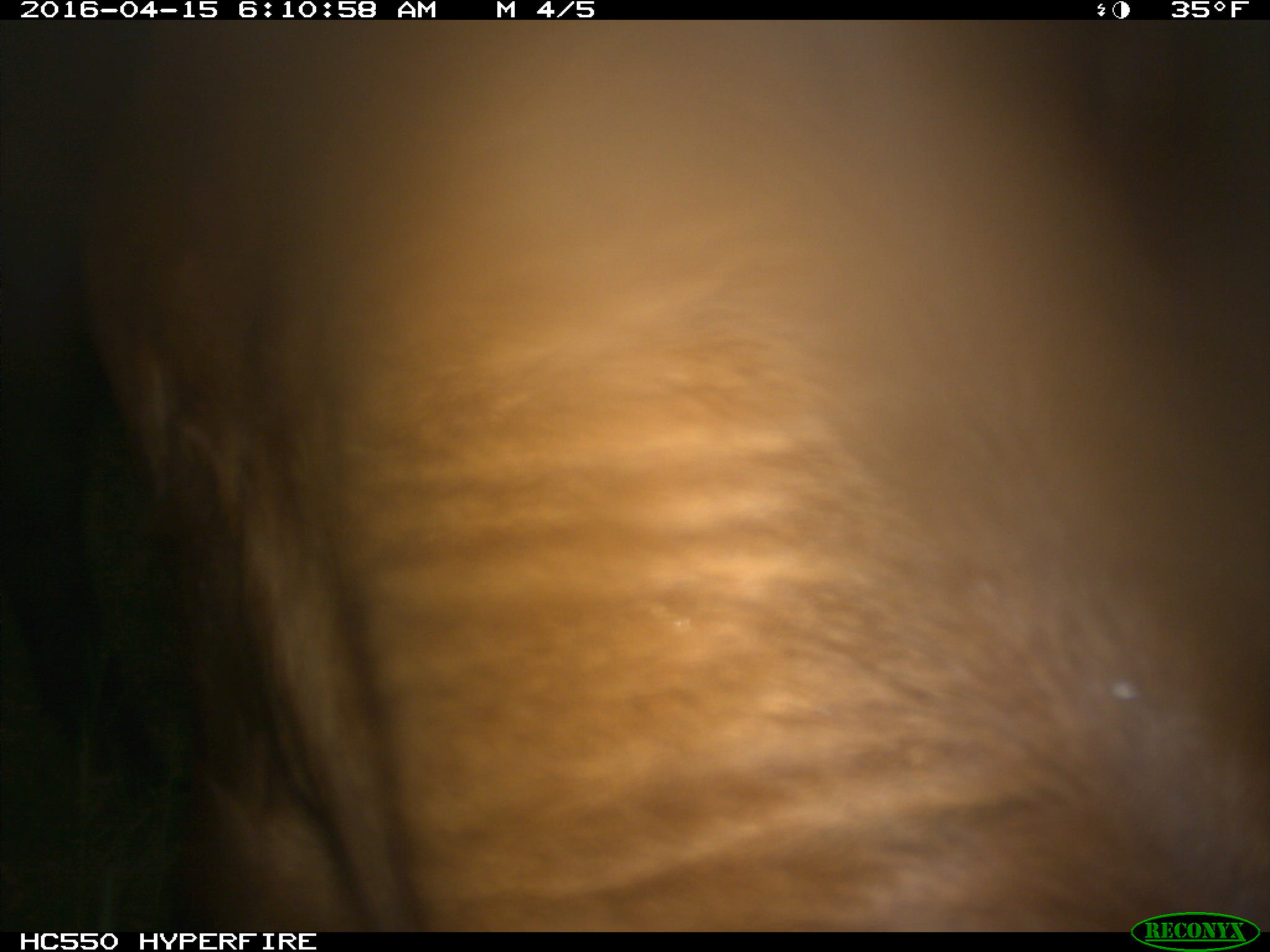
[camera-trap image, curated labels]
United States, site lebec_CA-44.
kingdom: Animalia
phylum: Chordata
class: Mammalia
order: Artiodactyla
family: Bovidae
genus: Bos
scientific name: Bos taurus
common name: domestic cow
Bos taurus (domestic cow).